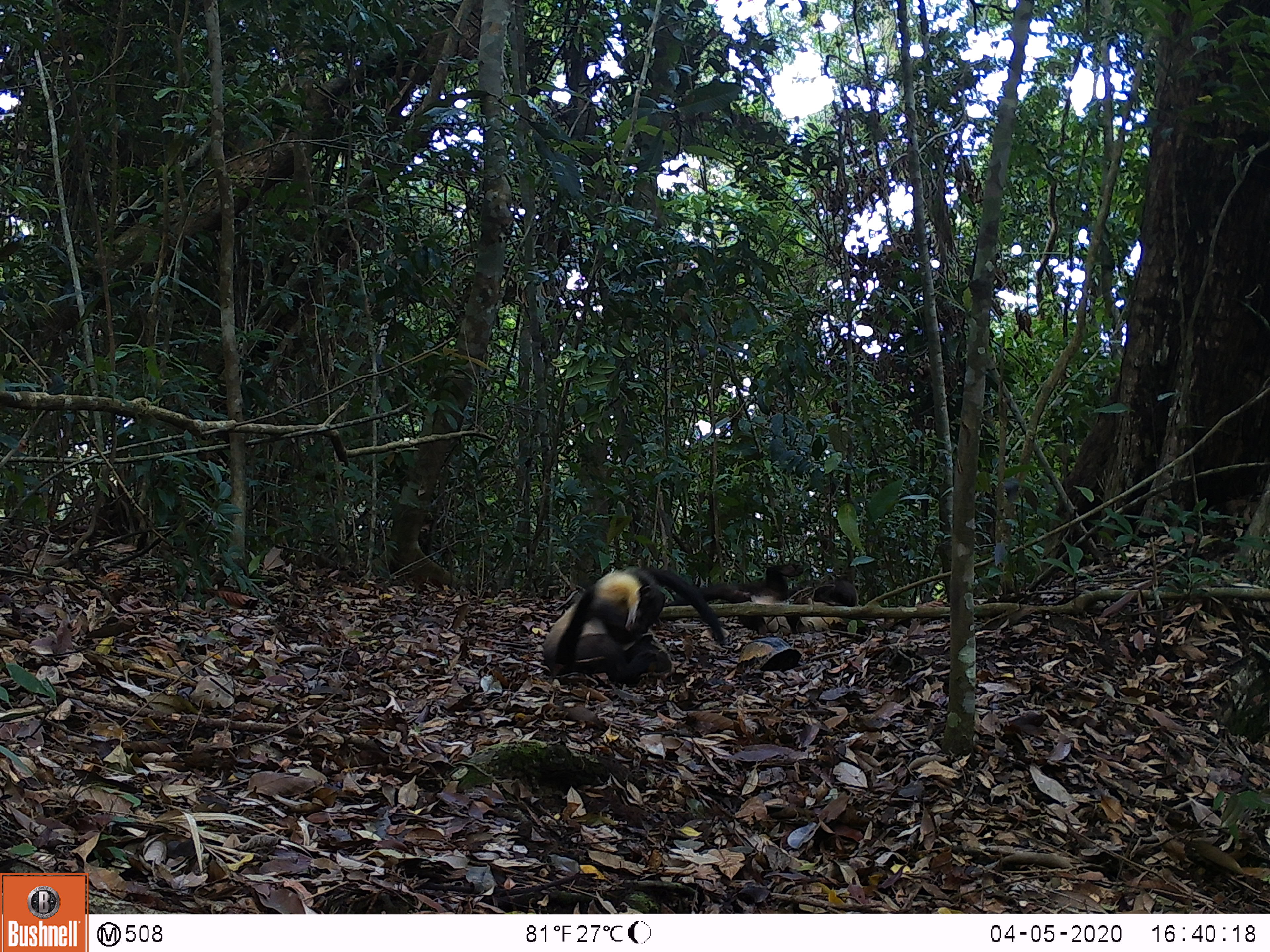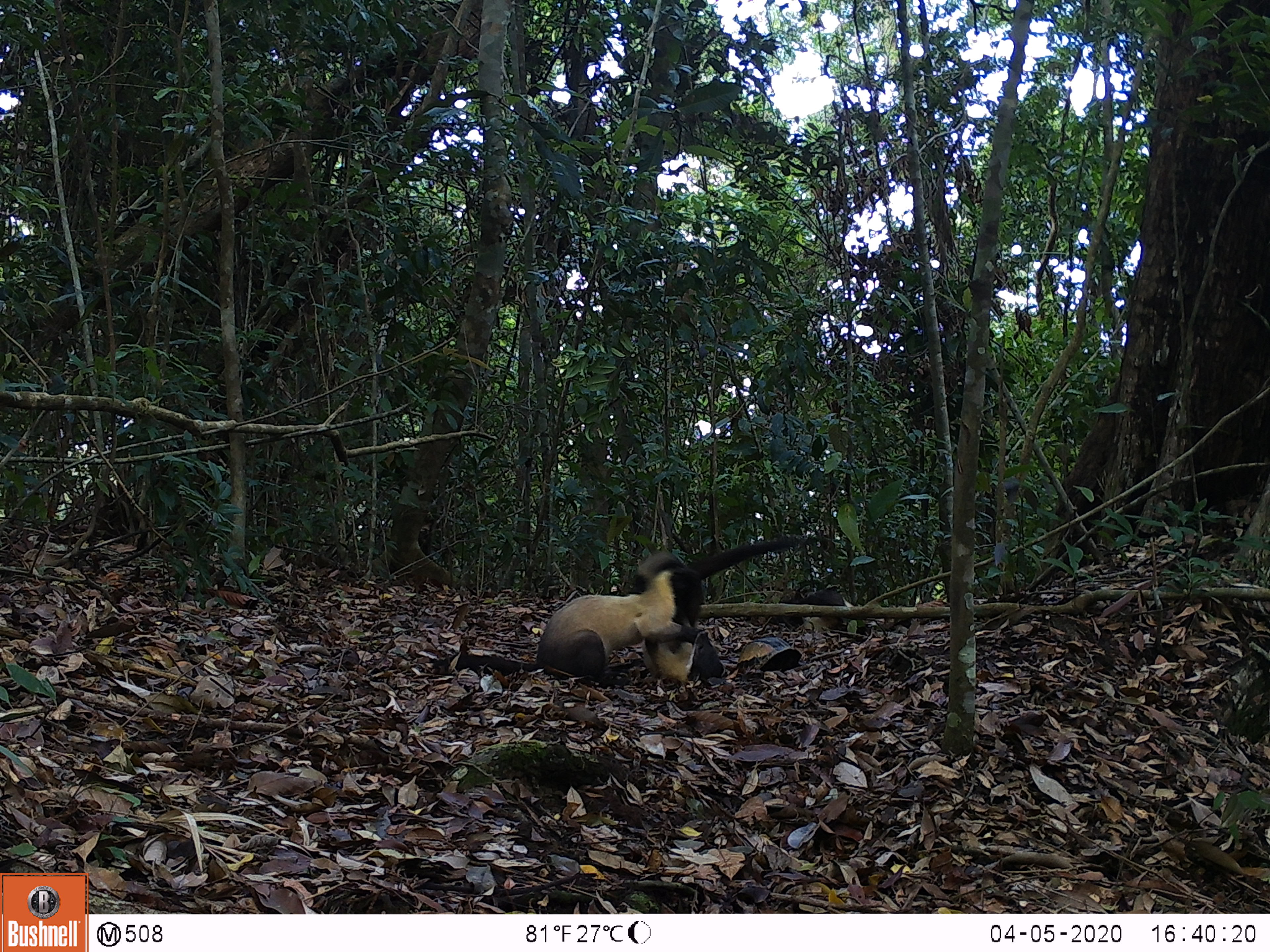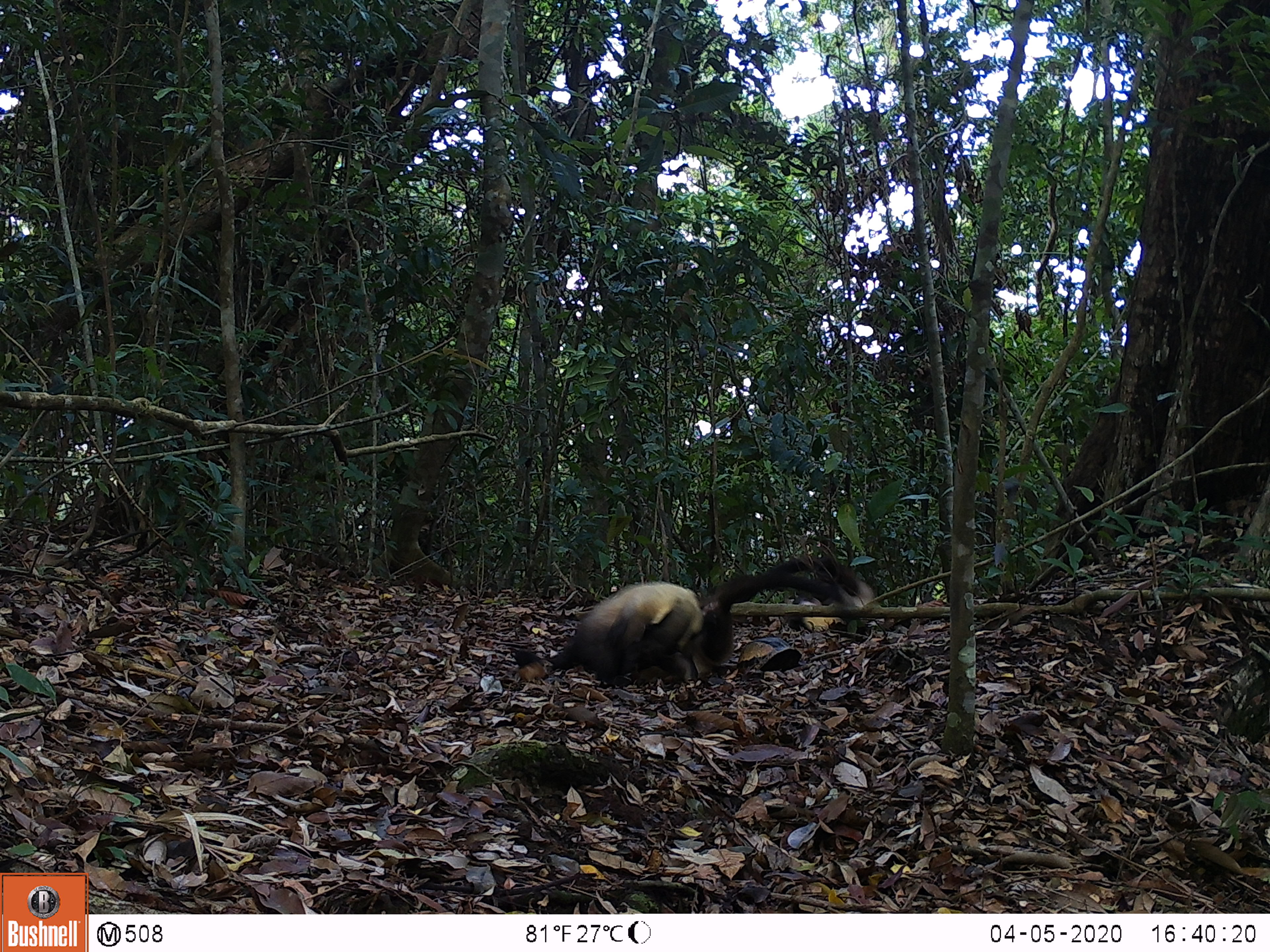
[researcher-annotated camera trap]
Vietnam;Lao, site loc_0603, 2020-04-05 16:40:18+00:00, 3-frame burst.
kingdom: Animalia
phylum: Chordata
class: Mammalia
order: Carnivora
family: Mustelidae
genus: Martes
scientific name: Martes flavigula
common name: yellow-throated marten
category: yellow throated marten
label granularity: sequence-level